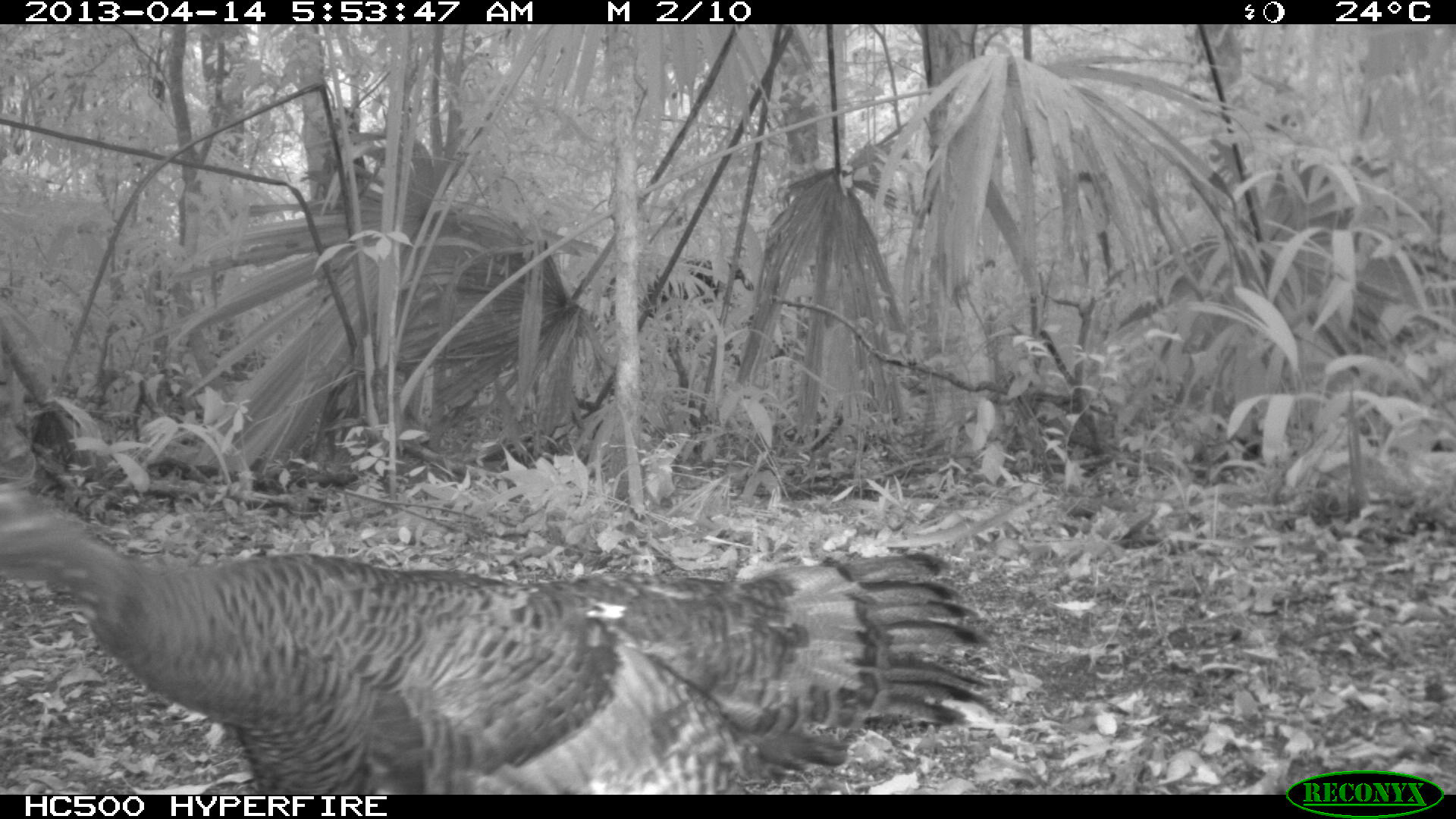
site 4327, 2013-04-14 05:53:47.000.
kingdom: Animalia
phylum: Chordata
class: Aves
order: Galliformes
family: Phasianidae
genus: Meleagris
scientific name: Meleagris ocellata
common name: ocellated turkey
Meleagris ocellata (ocellated turkey), count 1, sex female.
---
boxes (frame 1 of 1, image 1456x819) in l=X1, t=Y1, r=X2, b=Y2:
meleagris ocellata: l=0, t=485, r=990, b=795